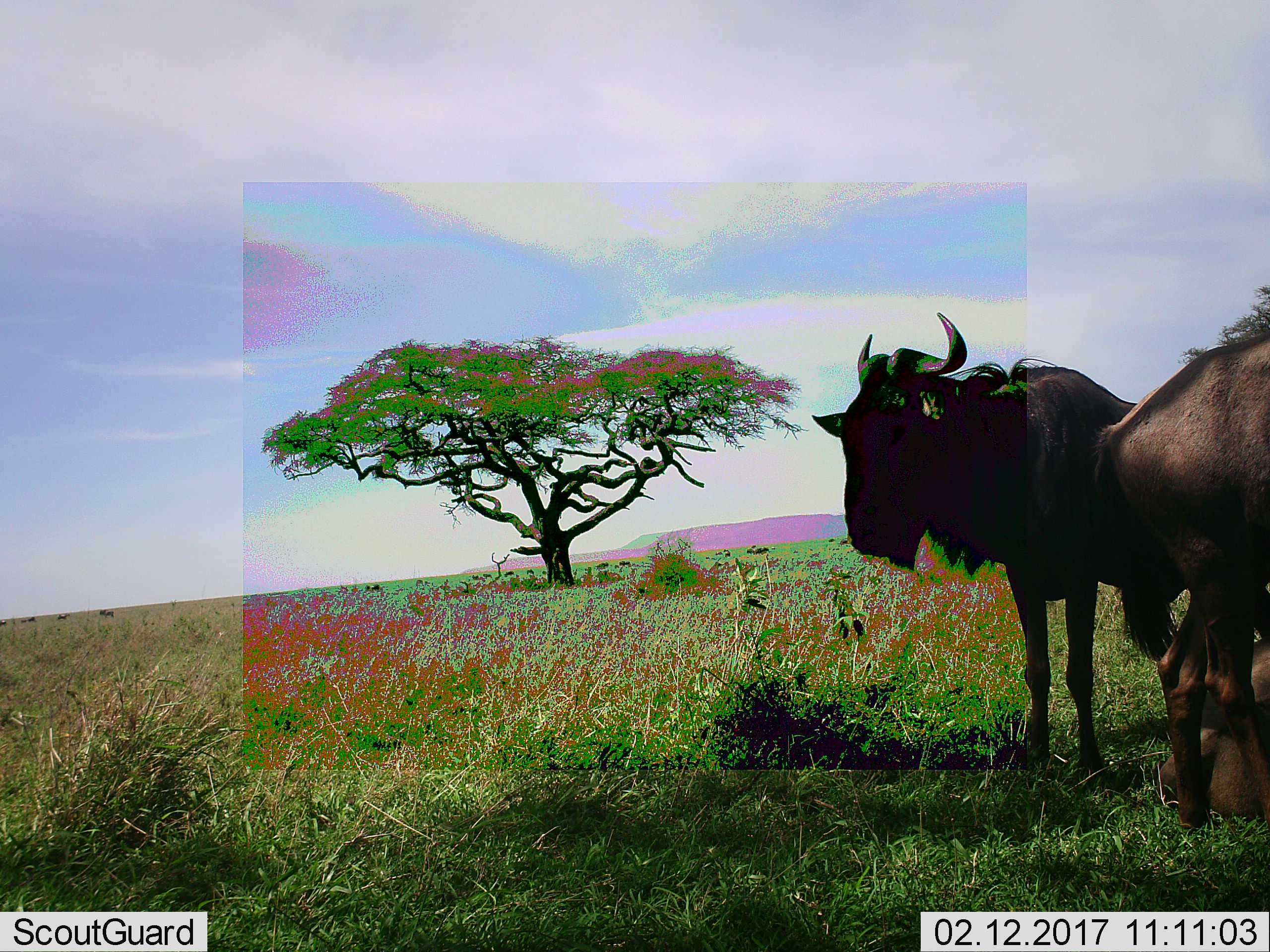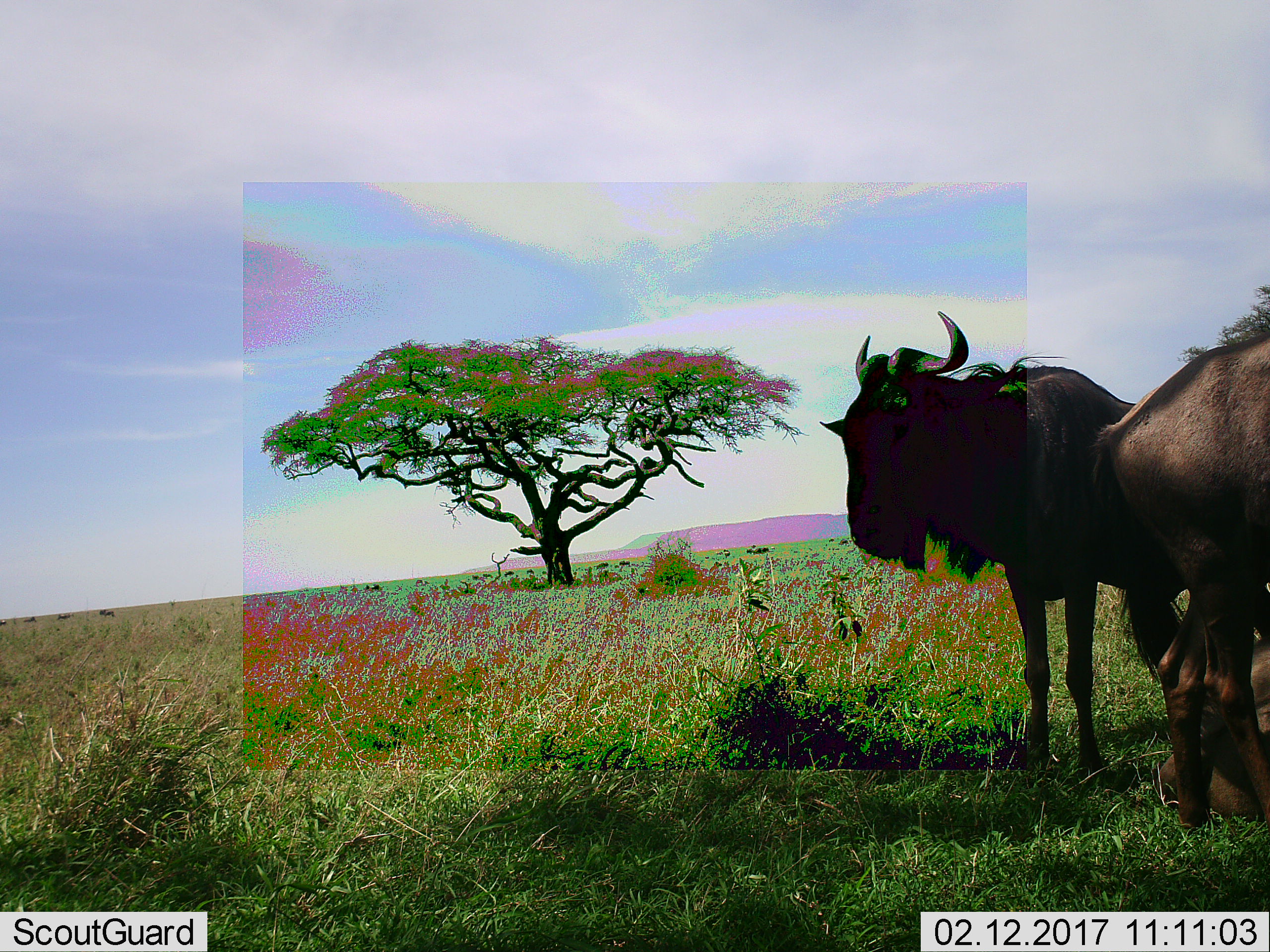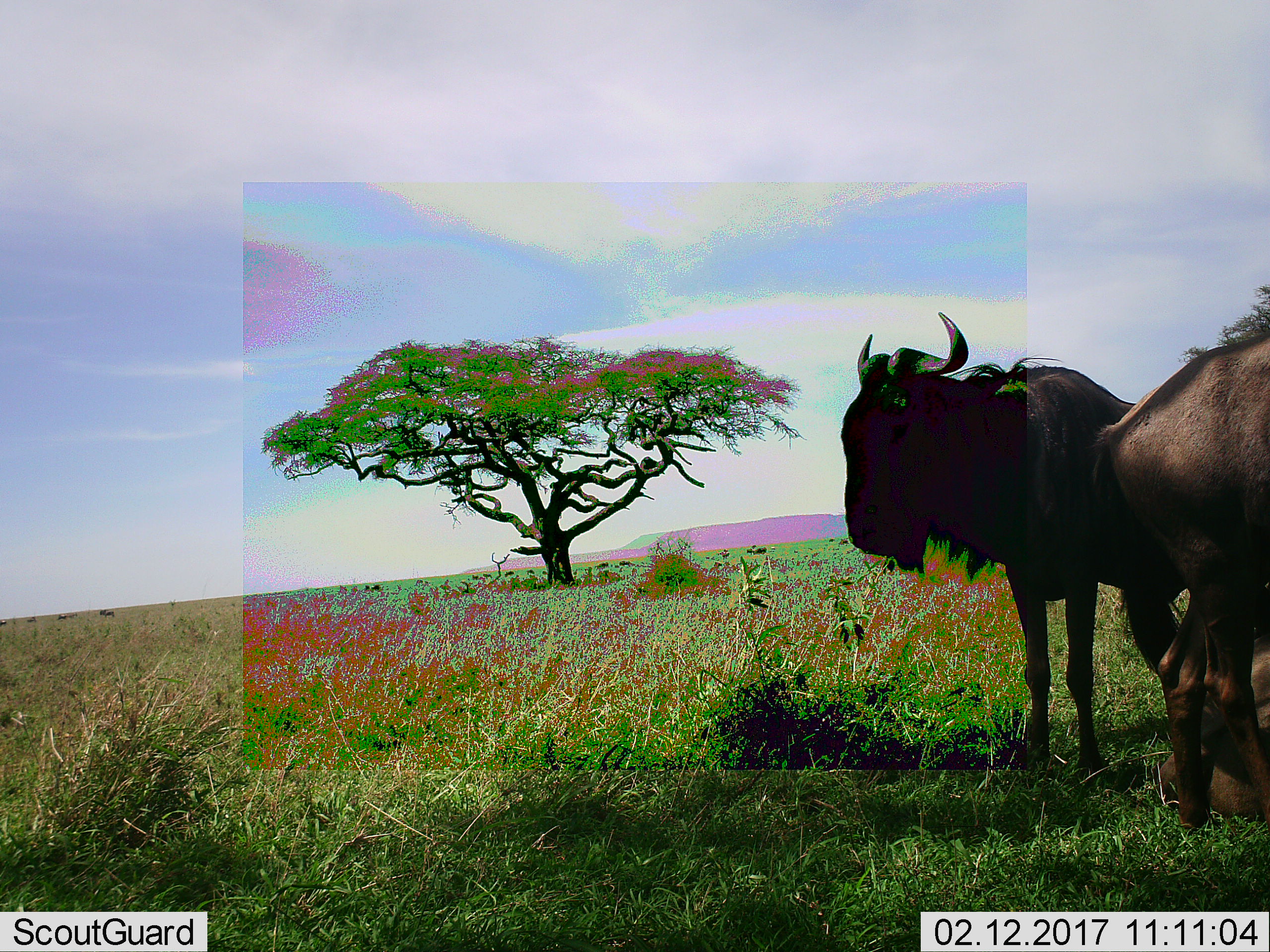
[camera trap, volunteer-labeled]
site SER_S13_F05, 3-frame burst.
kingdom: Animalia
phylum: Chordata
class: Mammalia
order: Artiodactyla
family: Bovidae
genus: Connochaetes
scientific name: Connochaetes taurinus taurinus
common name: blue wildebeest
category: wildebeestblue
Wildebeestblue (blue wildebeest) (Connochaetes taurinus taurinus), count 3. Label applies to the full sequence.